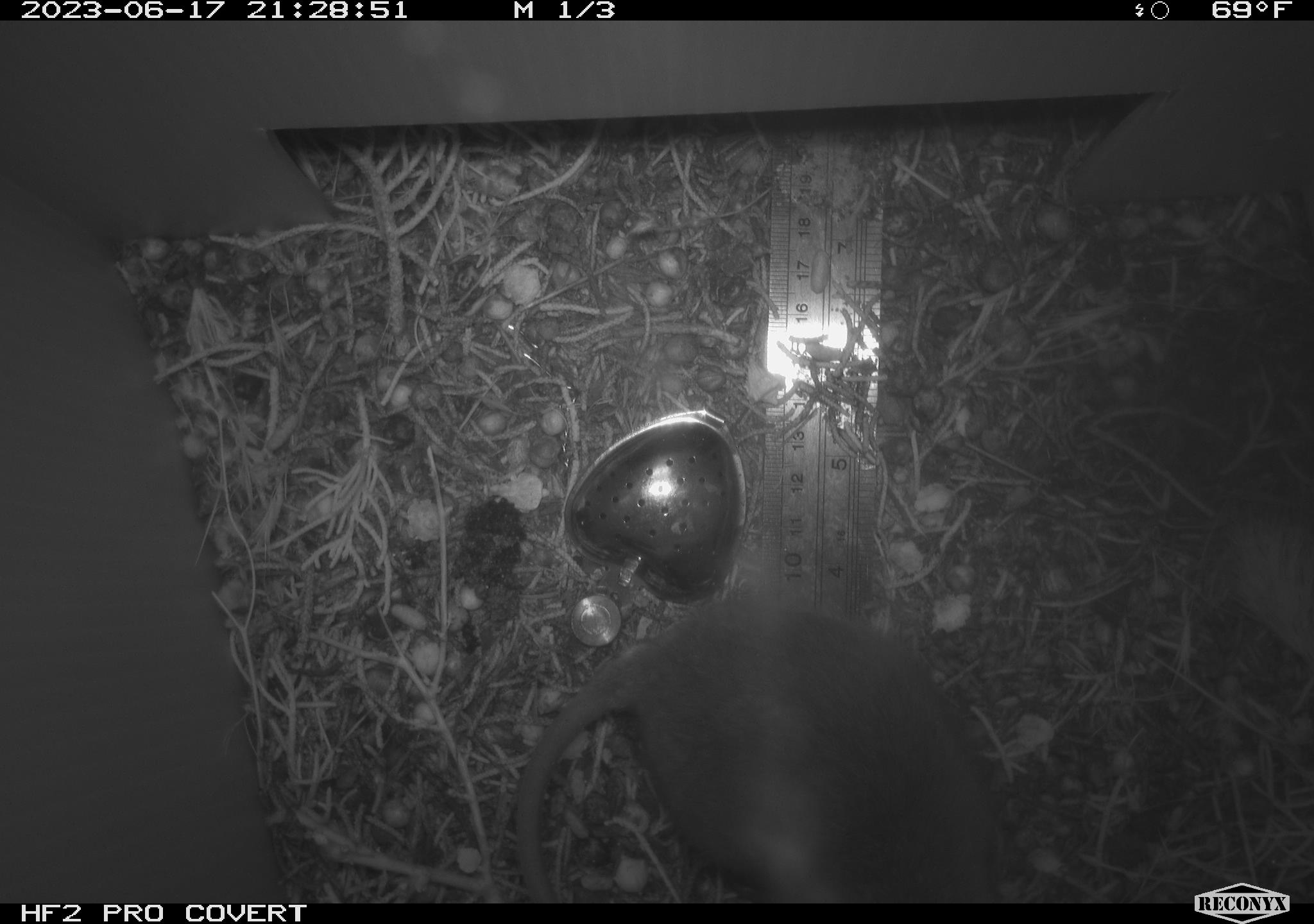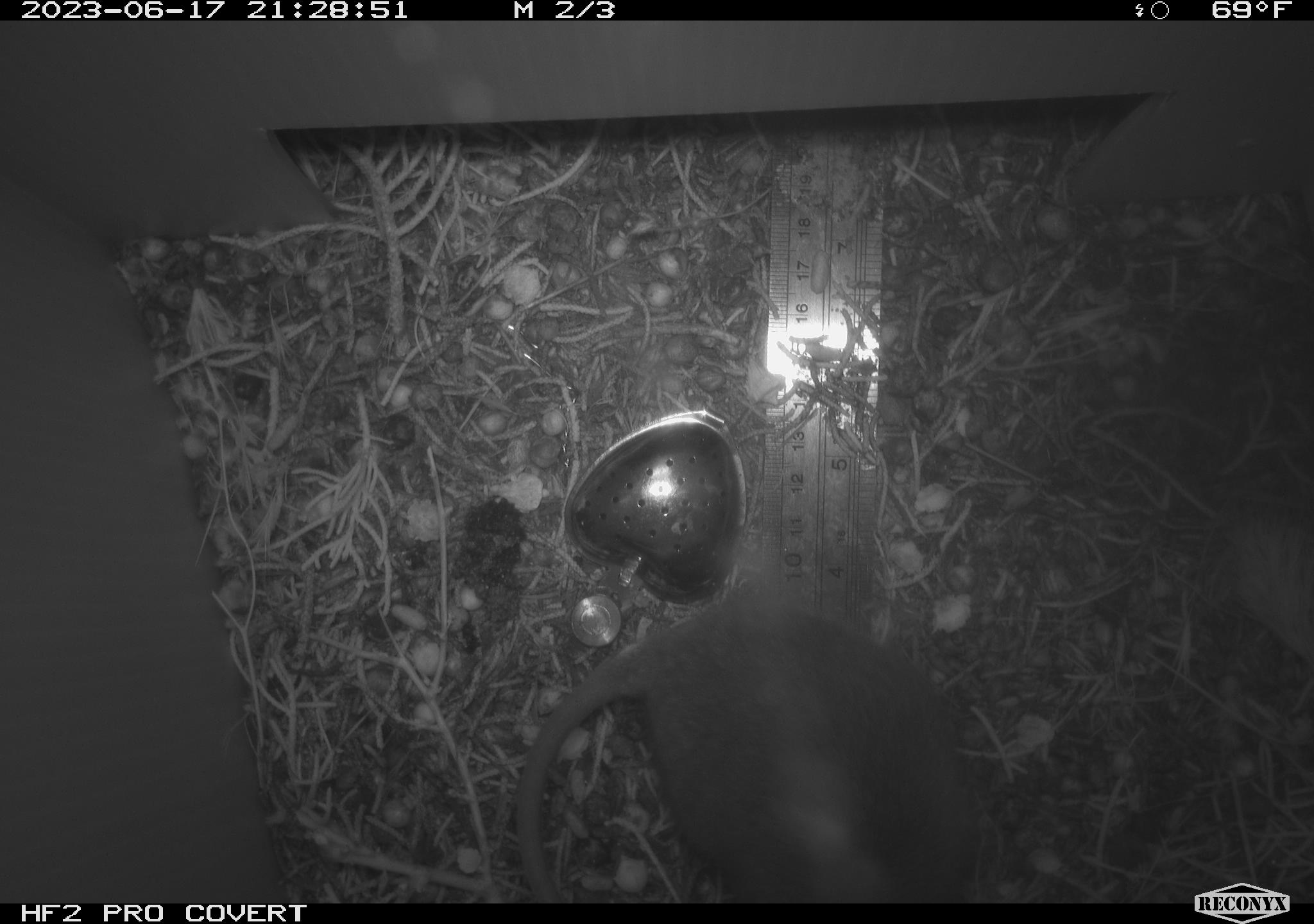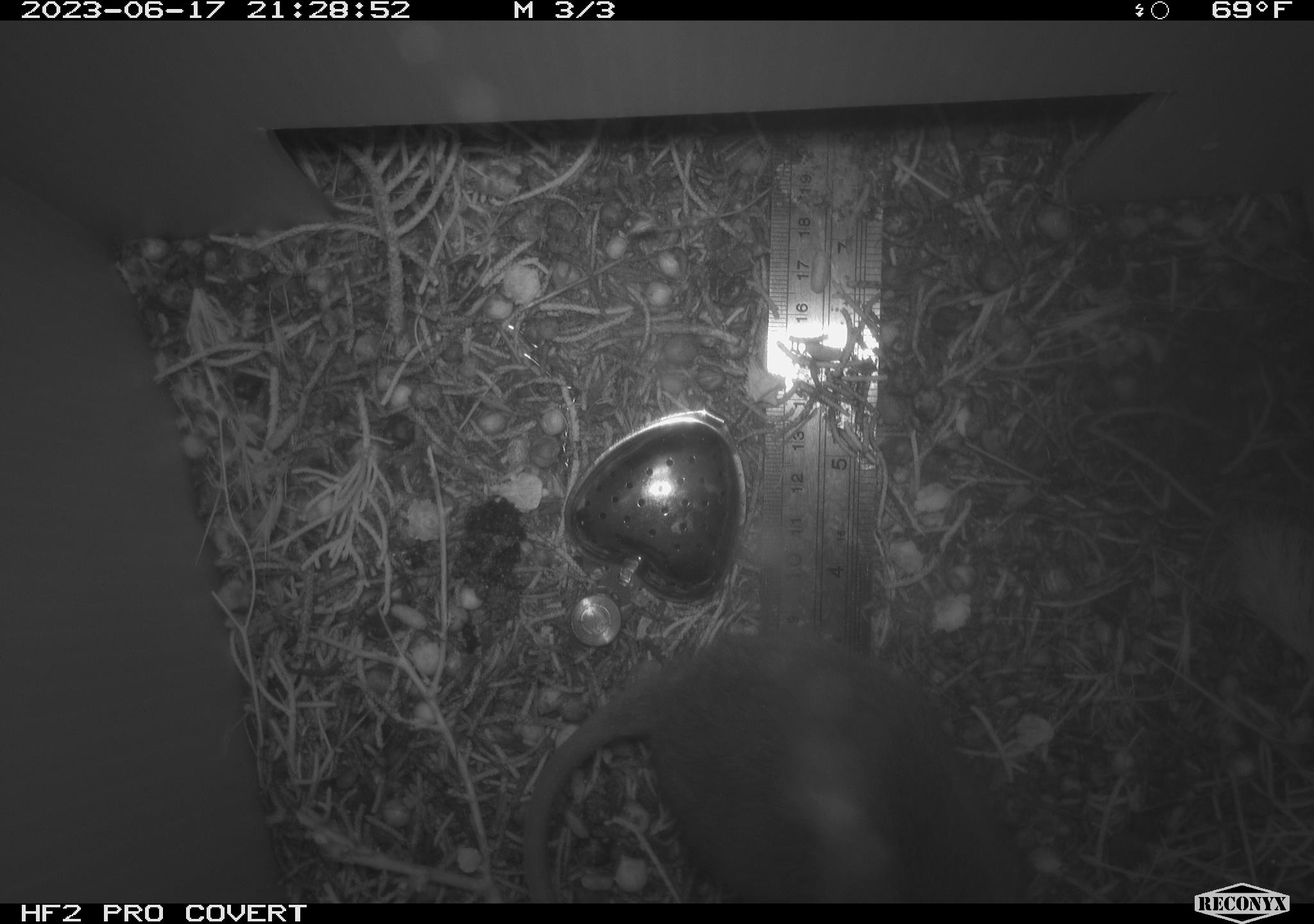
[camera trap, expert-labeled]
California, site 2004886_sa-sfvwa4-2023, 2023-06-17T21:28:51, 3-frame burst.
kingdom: Animalia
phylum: Chordata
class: Mammalia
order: Rodentia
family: Cricetidae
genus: Neotoma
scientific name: Neotoma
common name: pack rat or woodrat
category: neotoma species